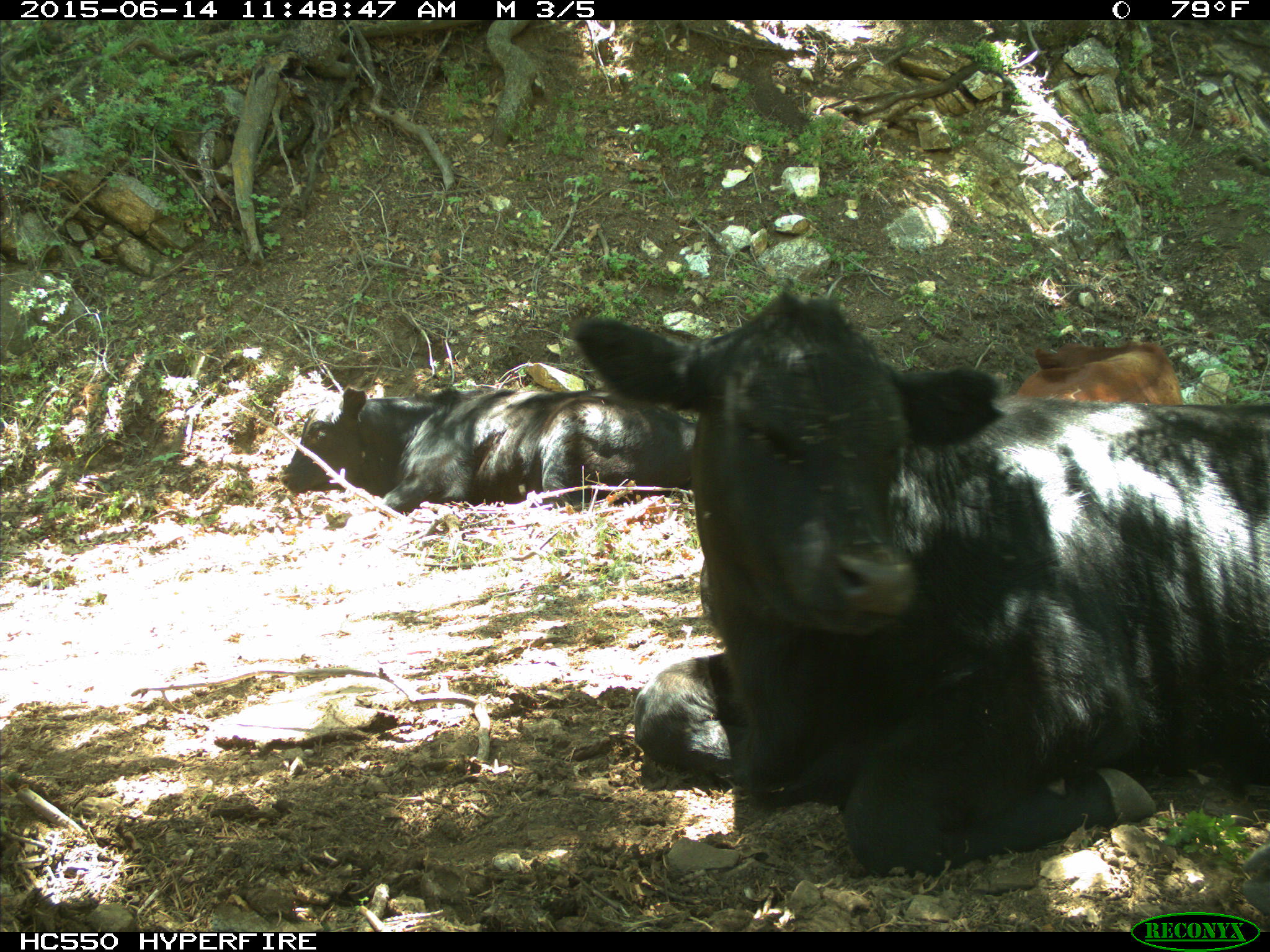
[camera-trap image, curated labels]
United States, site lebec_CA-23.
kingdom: Animalia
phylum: Chordata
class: Mammalia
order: Artiodactyla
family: Bovidae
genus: Bos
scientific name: Bos taurus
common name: domestic cow